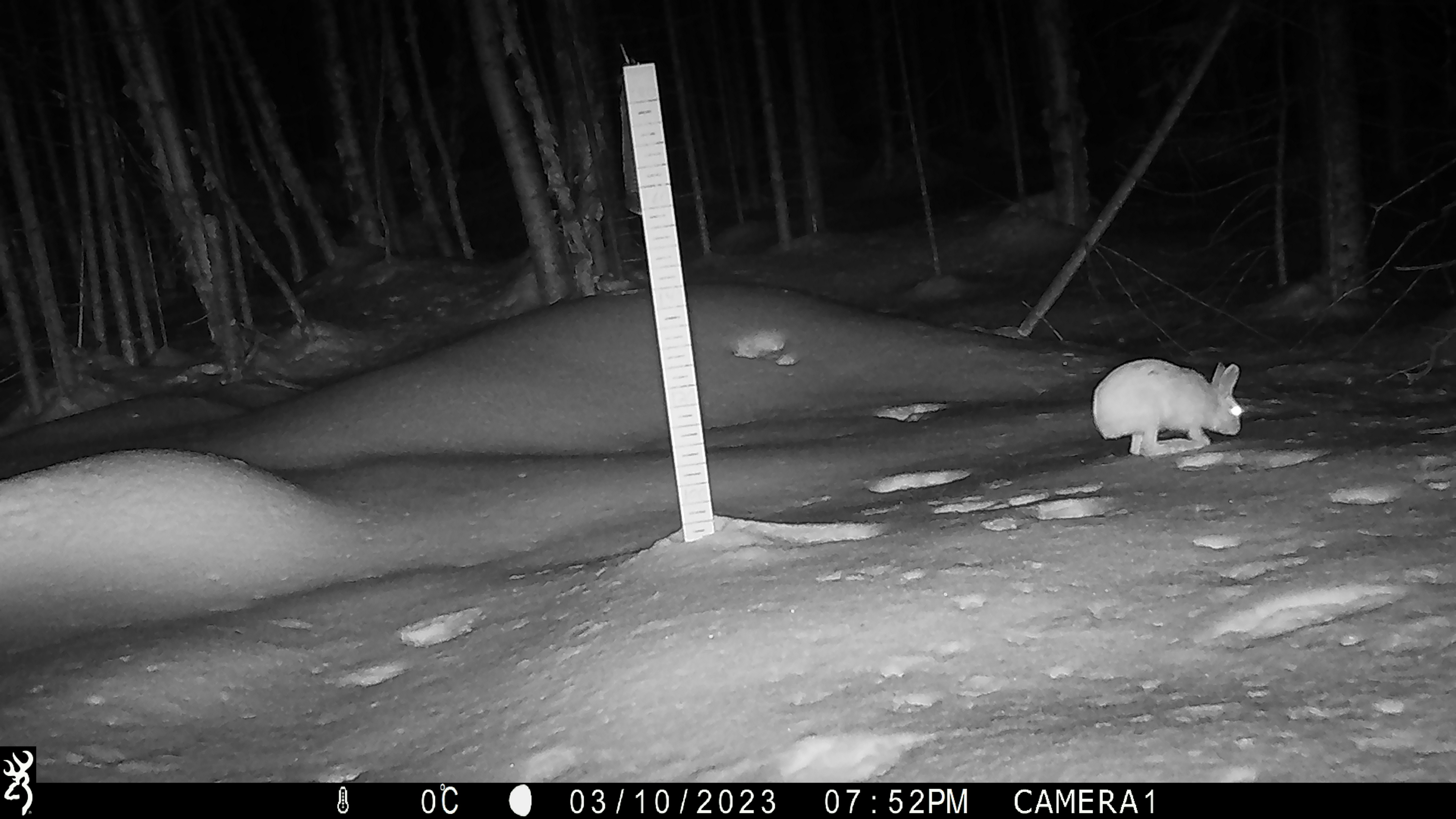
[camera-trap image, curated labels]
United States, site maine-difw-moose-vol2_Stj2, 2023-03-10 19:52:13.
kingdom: Animalia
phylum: Chordata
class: Mammalia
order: Lagomorpha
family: Leporidae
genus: Lepus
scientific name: Lepus americanus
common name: snowshoe hare